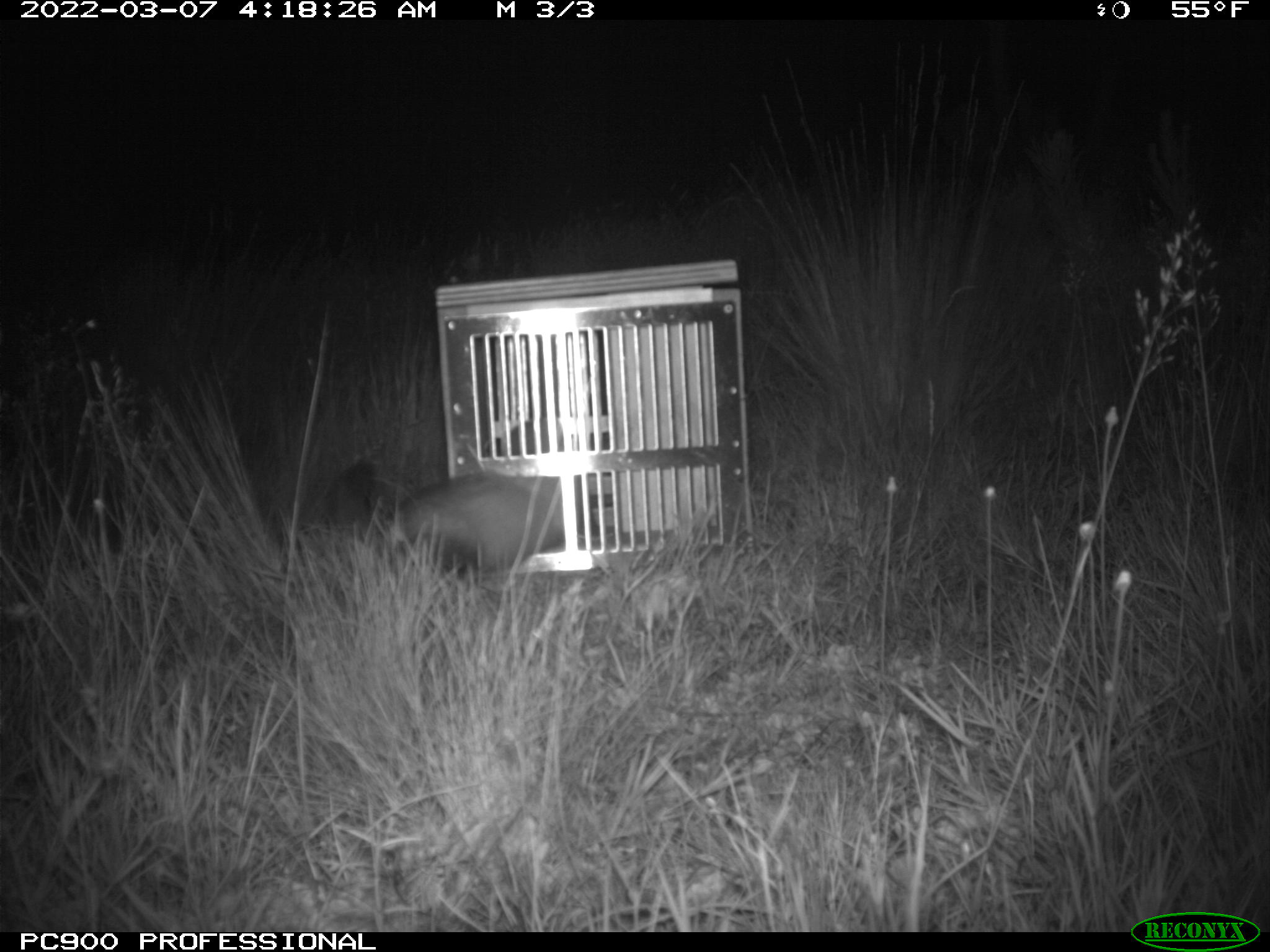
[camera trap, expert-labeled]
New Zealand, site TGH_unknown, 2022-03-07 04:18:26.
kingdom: Animalia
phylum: Chordata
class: Mammalia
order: Carnivora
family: Mustelidae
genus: Mustela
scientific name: Mustela furo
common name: ferret